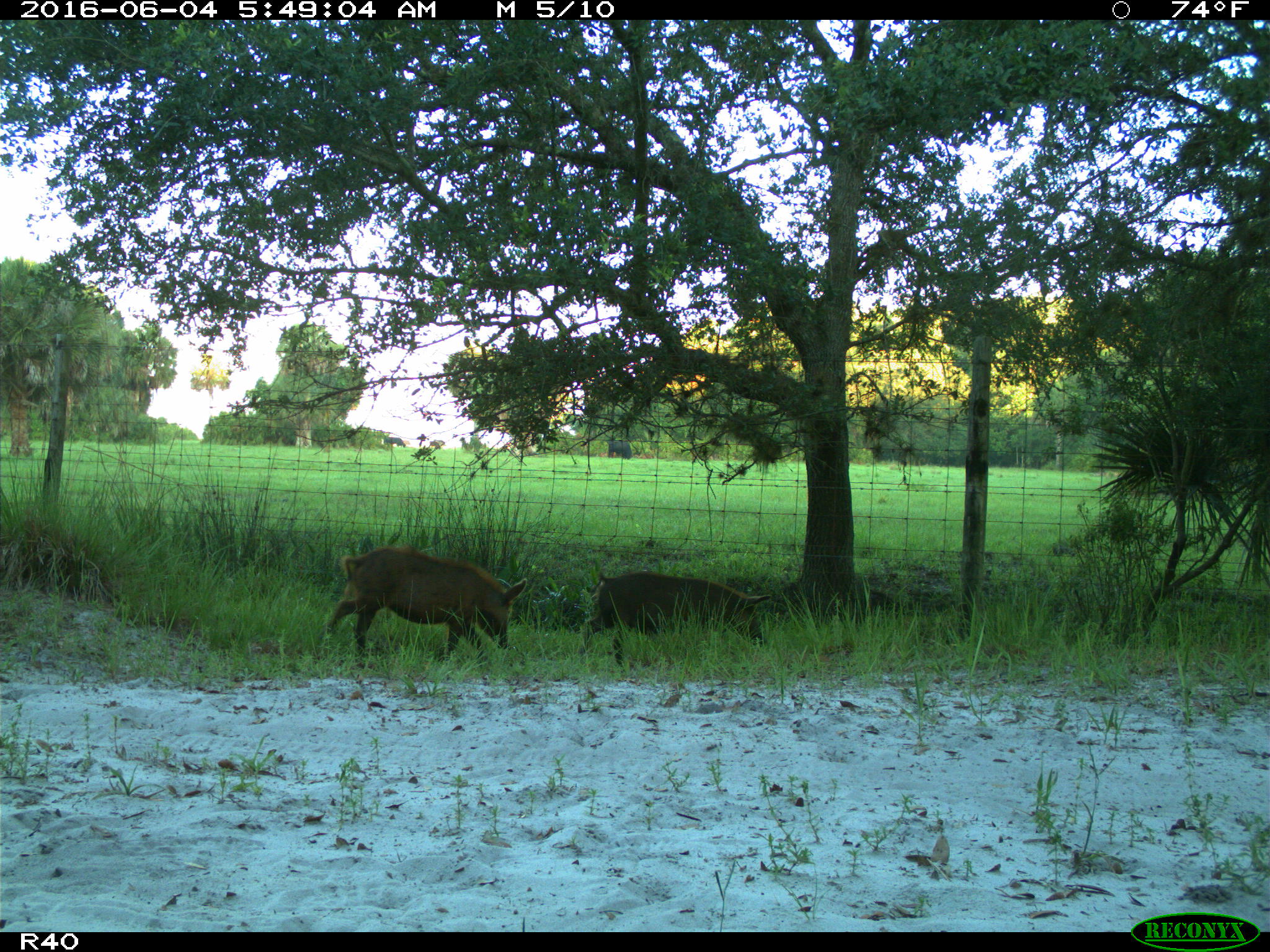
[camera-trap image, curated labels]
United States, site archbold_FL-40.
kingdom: Animalia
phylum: Chordata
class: Mammalia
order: Artiodactyla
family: Suidae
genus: Sus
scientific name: Sus scrofa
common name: wild boar